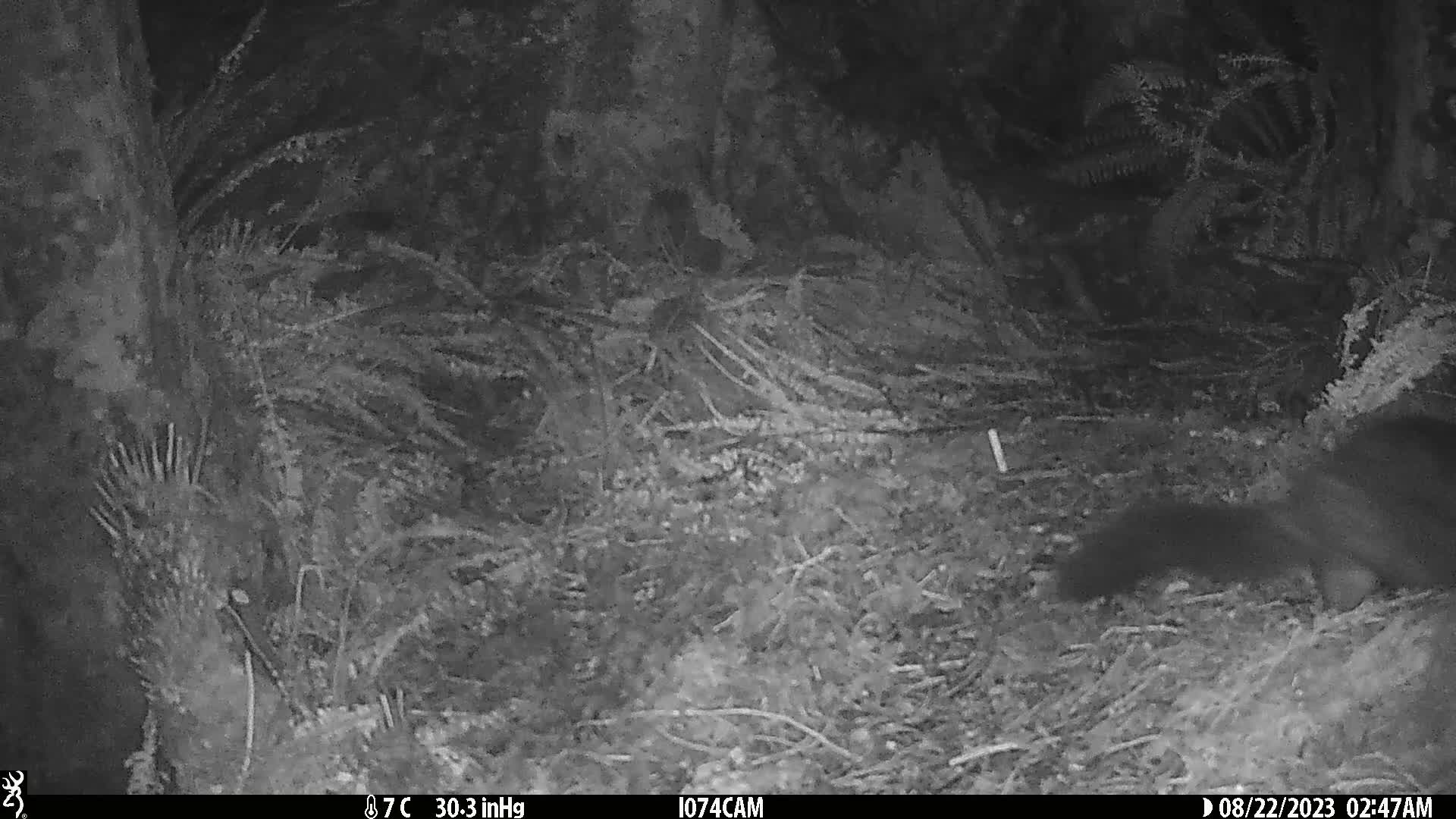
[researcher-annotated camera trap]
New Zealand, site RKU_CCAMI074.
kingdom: Animalia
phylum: Chordata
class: Mammalia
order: Diprotodontia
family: Phalangeridae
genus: Trichosurus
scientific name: Trichosurus vulpecula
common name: common brushtail possum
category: possum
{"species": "possum (common brushtail possum) (Trichosurus vulpecula)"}